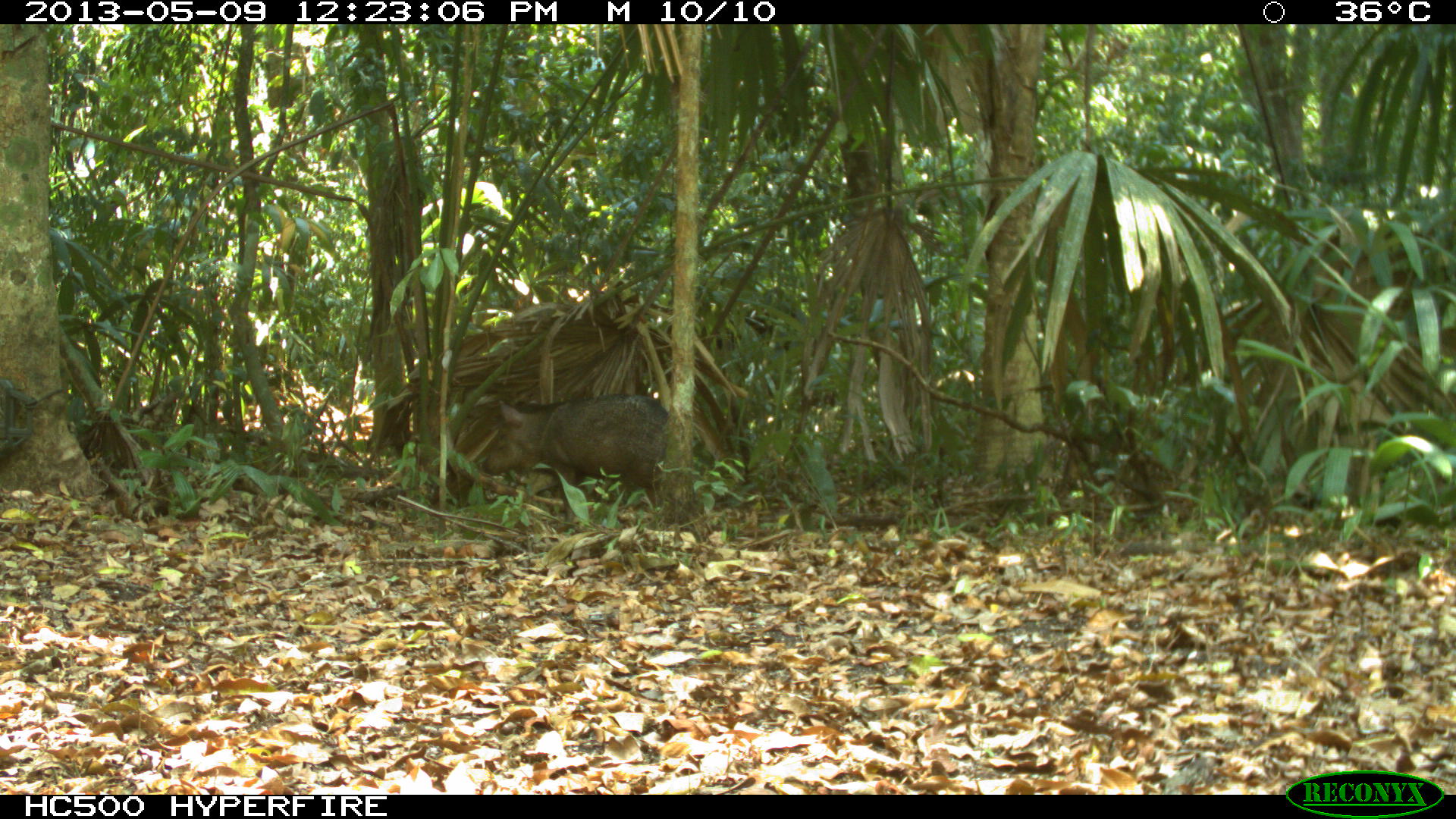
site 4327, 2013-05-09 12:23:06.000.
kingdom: Animalia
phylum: Chordata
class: Mammalia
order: Artiodactyla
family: Tayassuidae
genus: Pecari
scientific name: Pecari tajacu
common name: collared peccary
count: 2